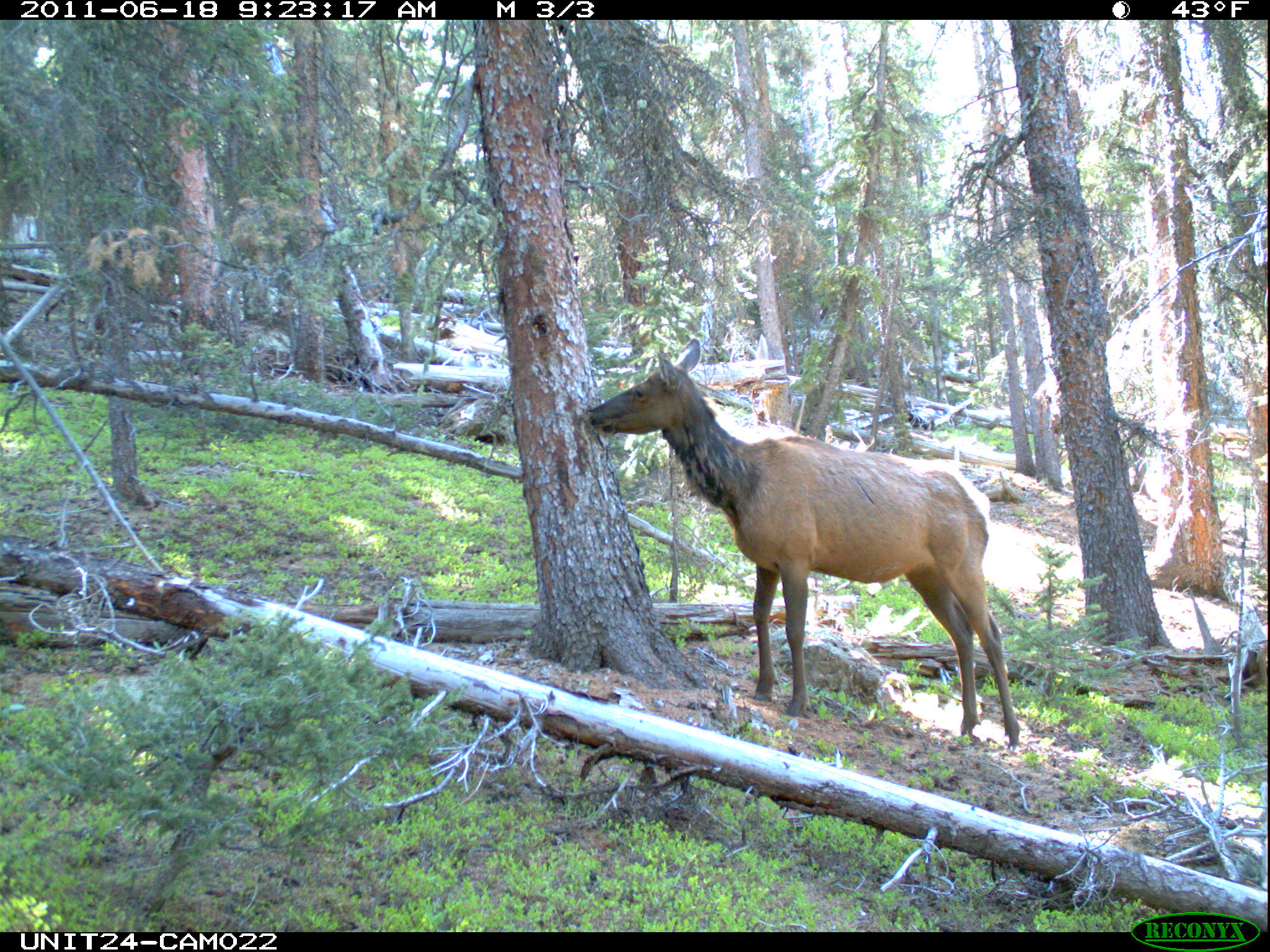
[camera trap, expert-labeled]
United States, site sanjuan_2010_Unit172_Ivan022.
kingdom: Animalia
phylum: Chordata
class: Mammalia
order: Artiodactyla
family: Cervidae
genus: Cervus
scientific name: Cervus elaphus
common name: red deer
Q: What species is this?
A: Cervus elaphus (red deer).